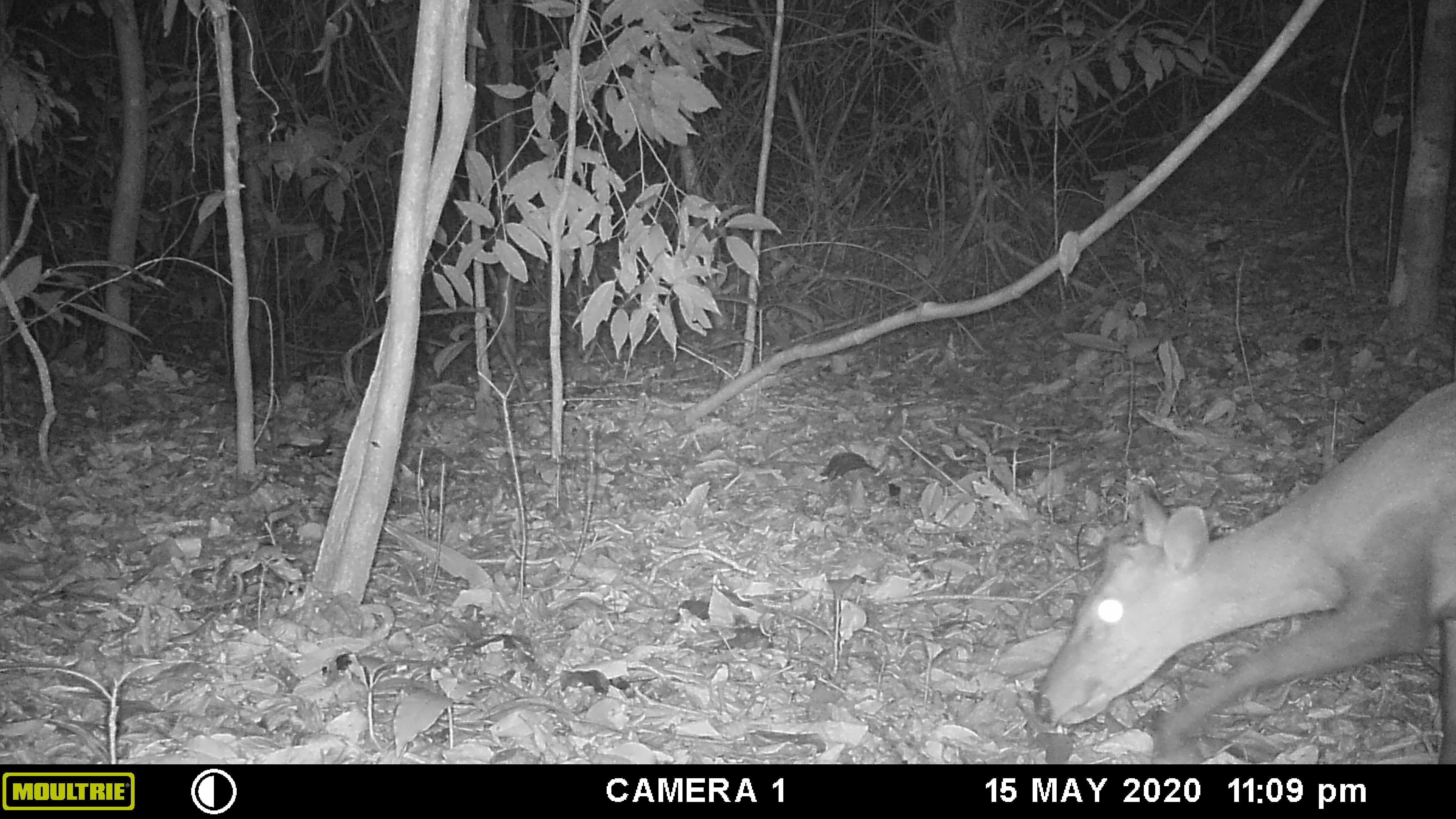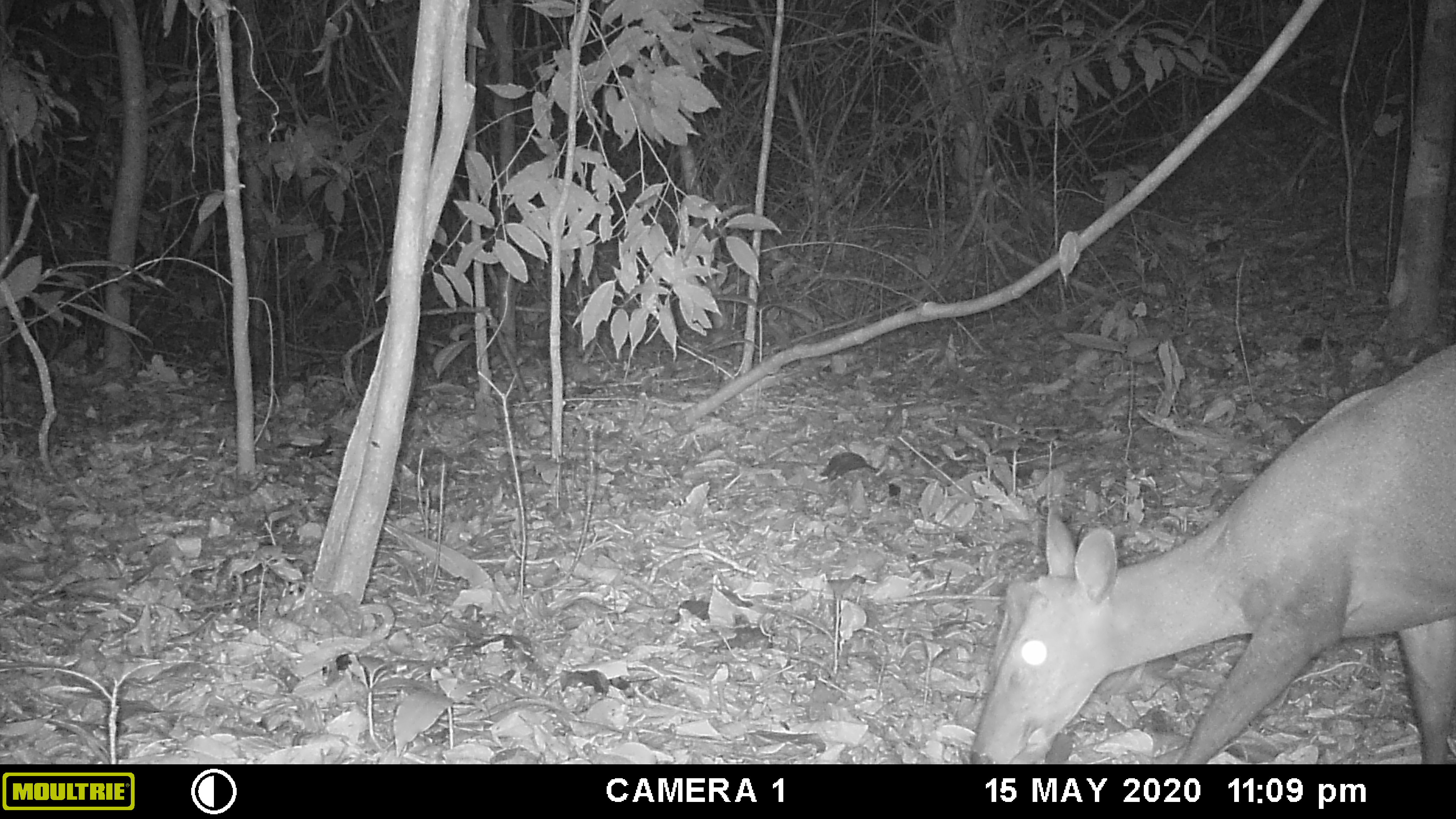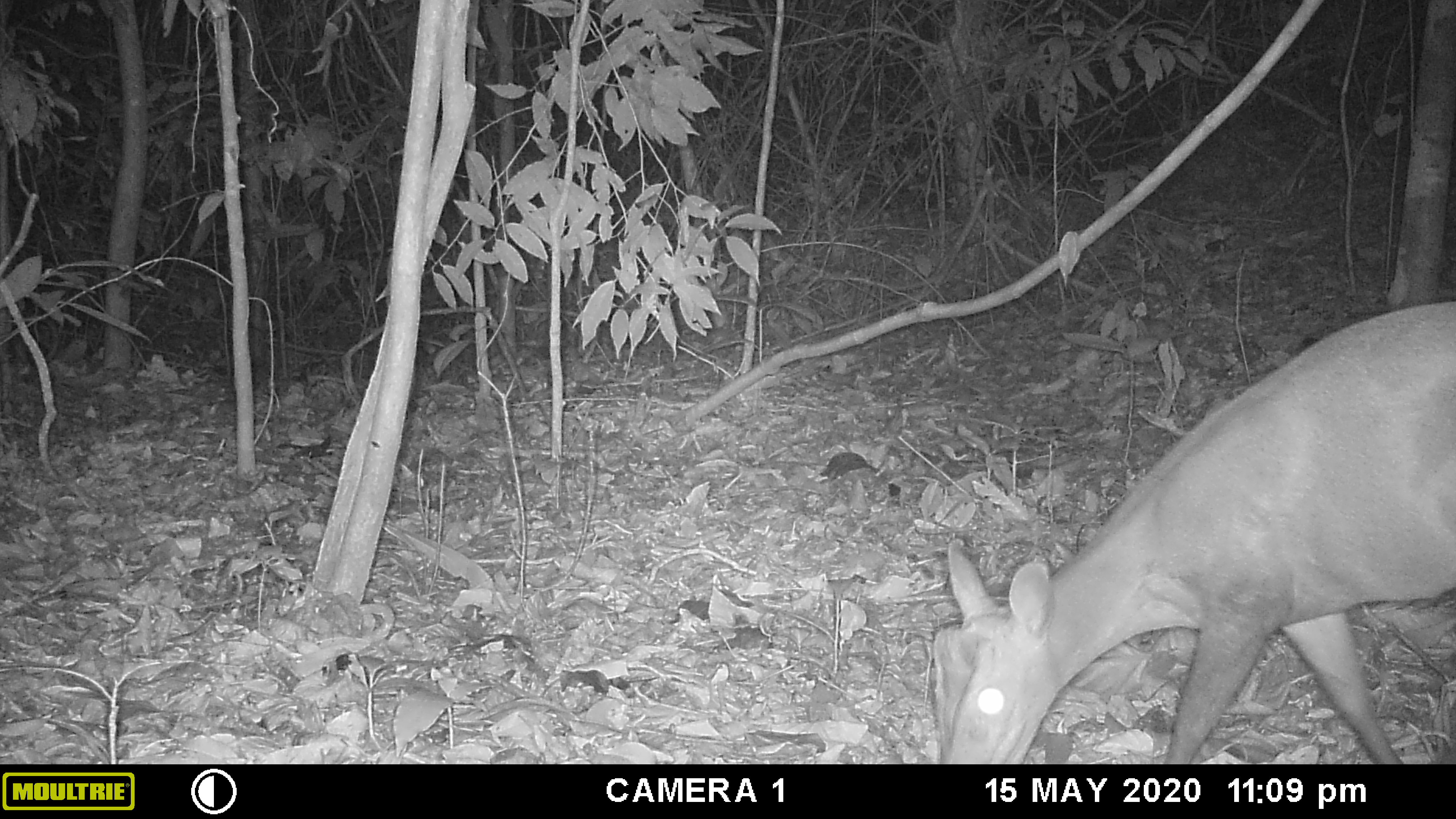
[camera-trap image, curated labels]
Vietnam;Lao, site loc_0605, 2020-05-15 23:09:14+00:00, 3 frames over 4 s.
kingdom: Animalia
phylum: Chordata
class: Mammalia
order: Artiodactyla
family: Cervidae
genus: Muntiacus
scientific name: Muntiacus rooseveltorum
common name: roosevelt's muntjac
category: roosevelts muntjac group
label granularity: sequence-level